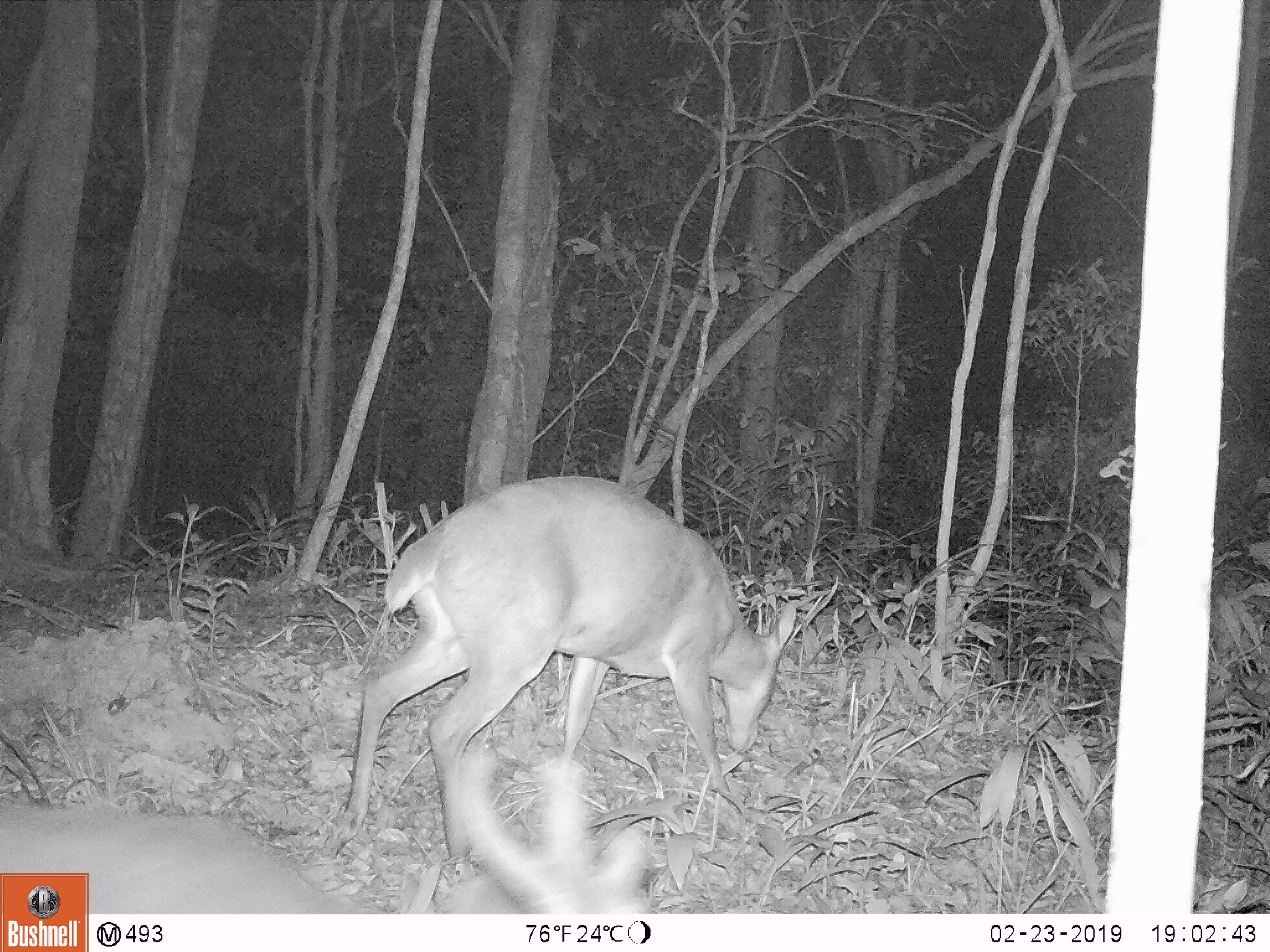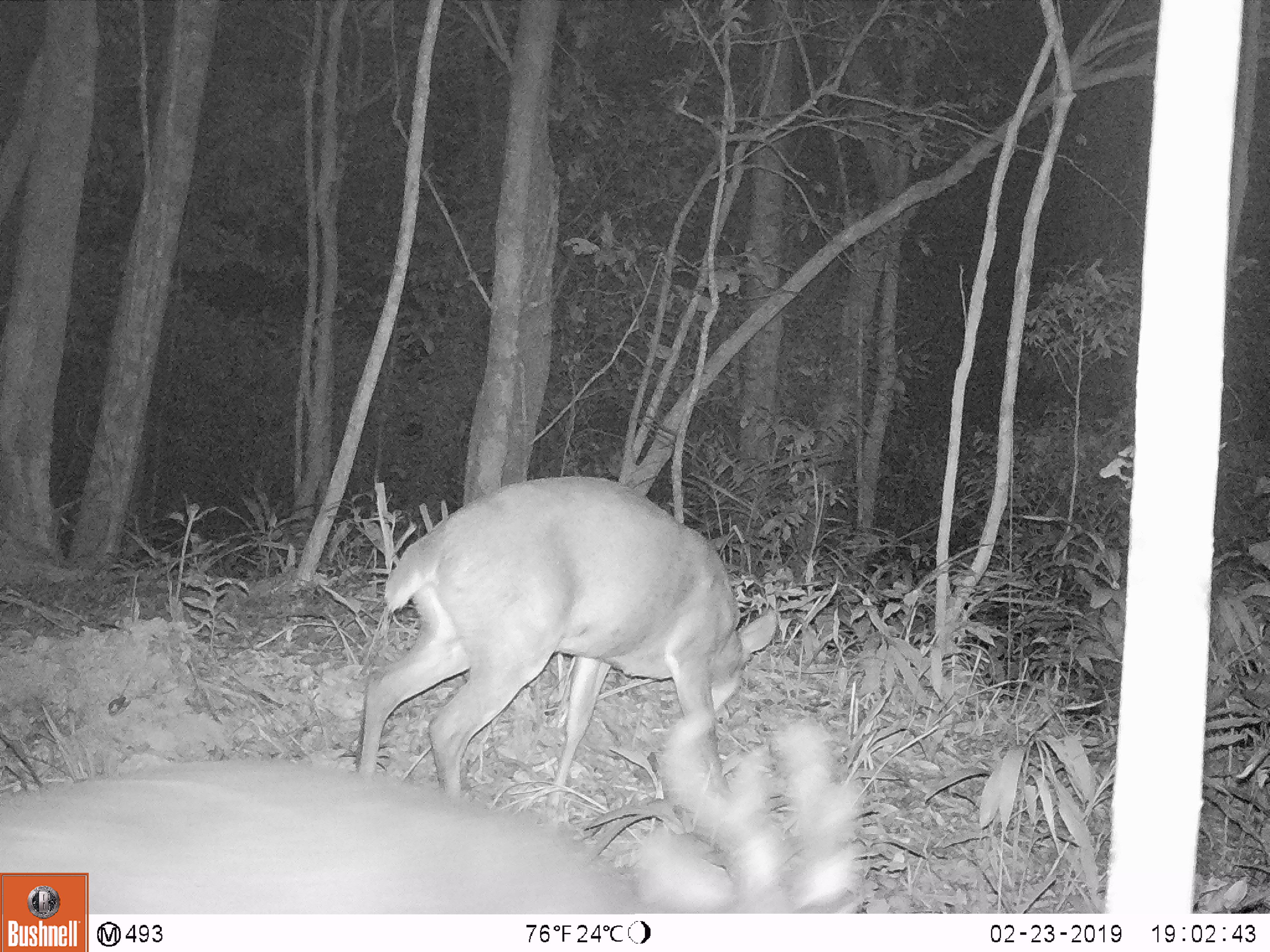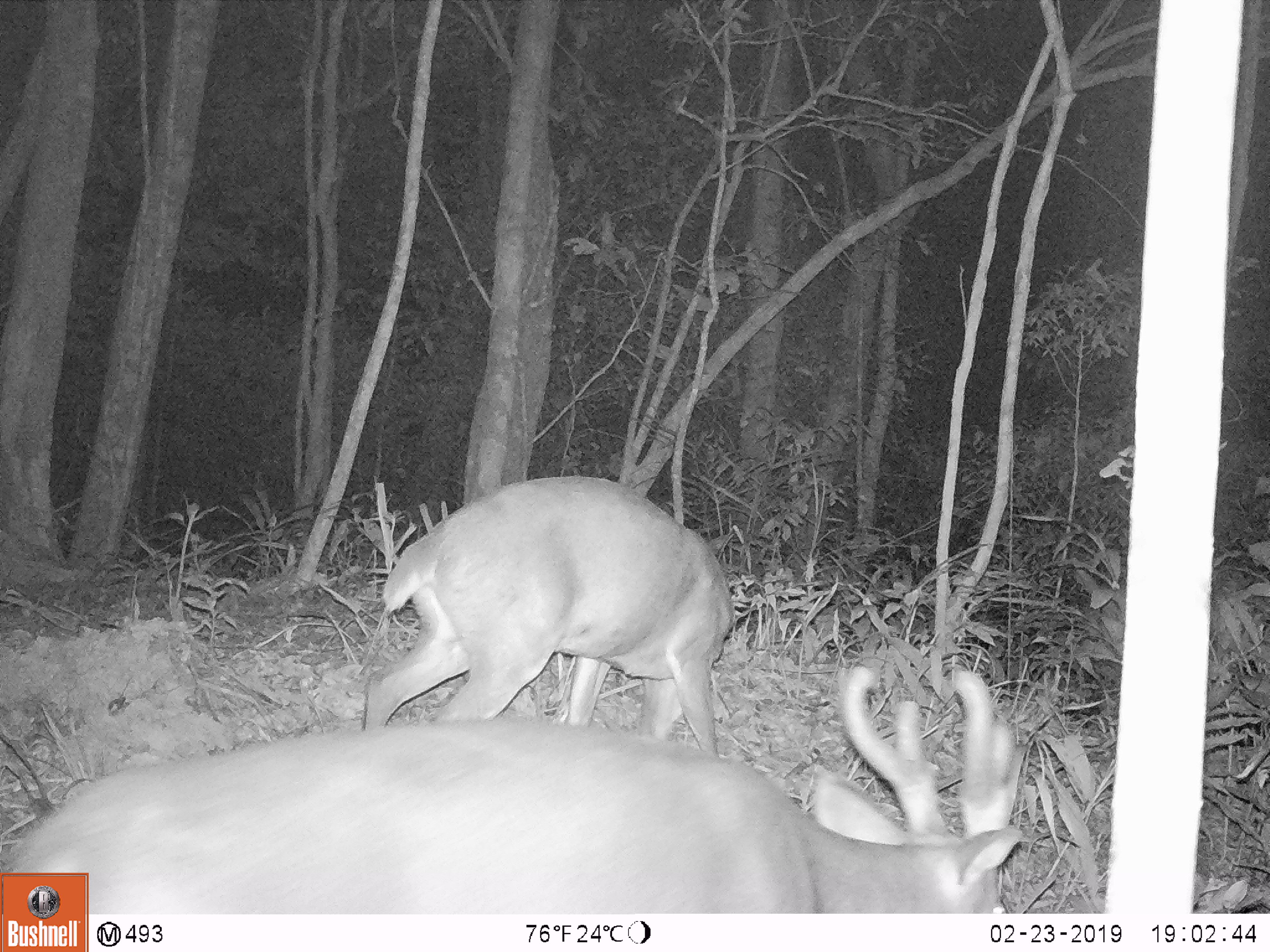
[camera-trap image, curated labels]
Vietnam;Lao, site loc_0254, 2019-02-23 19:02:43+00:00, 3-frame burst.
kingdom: Animalia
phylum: Chordata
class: Mammalia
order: Artiodactyla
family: Cervidae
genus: Muntiacus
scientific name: Muntiacus vuquangensis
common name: large-antlered muntjac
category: large antlered muntjac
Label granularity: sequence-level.